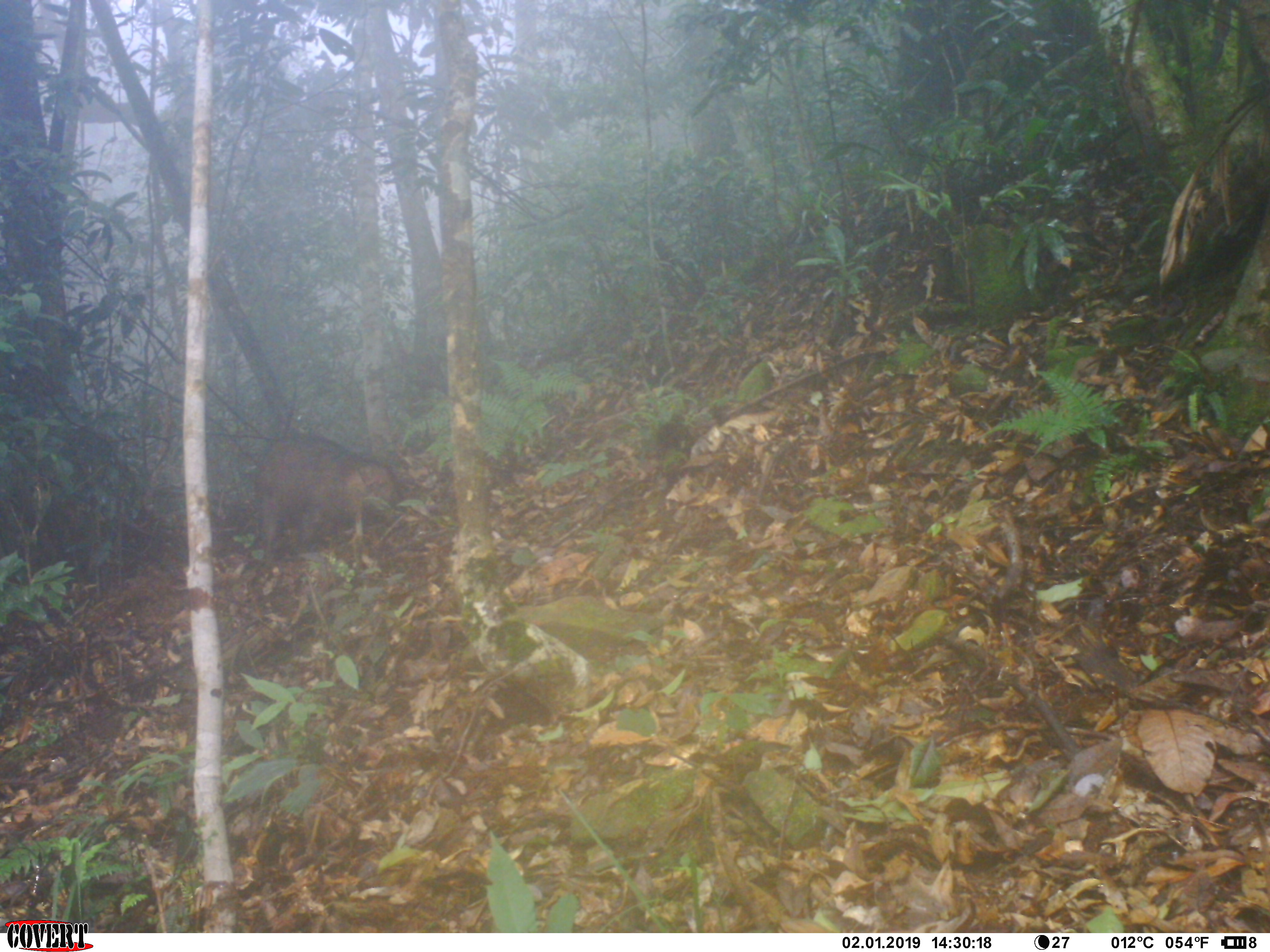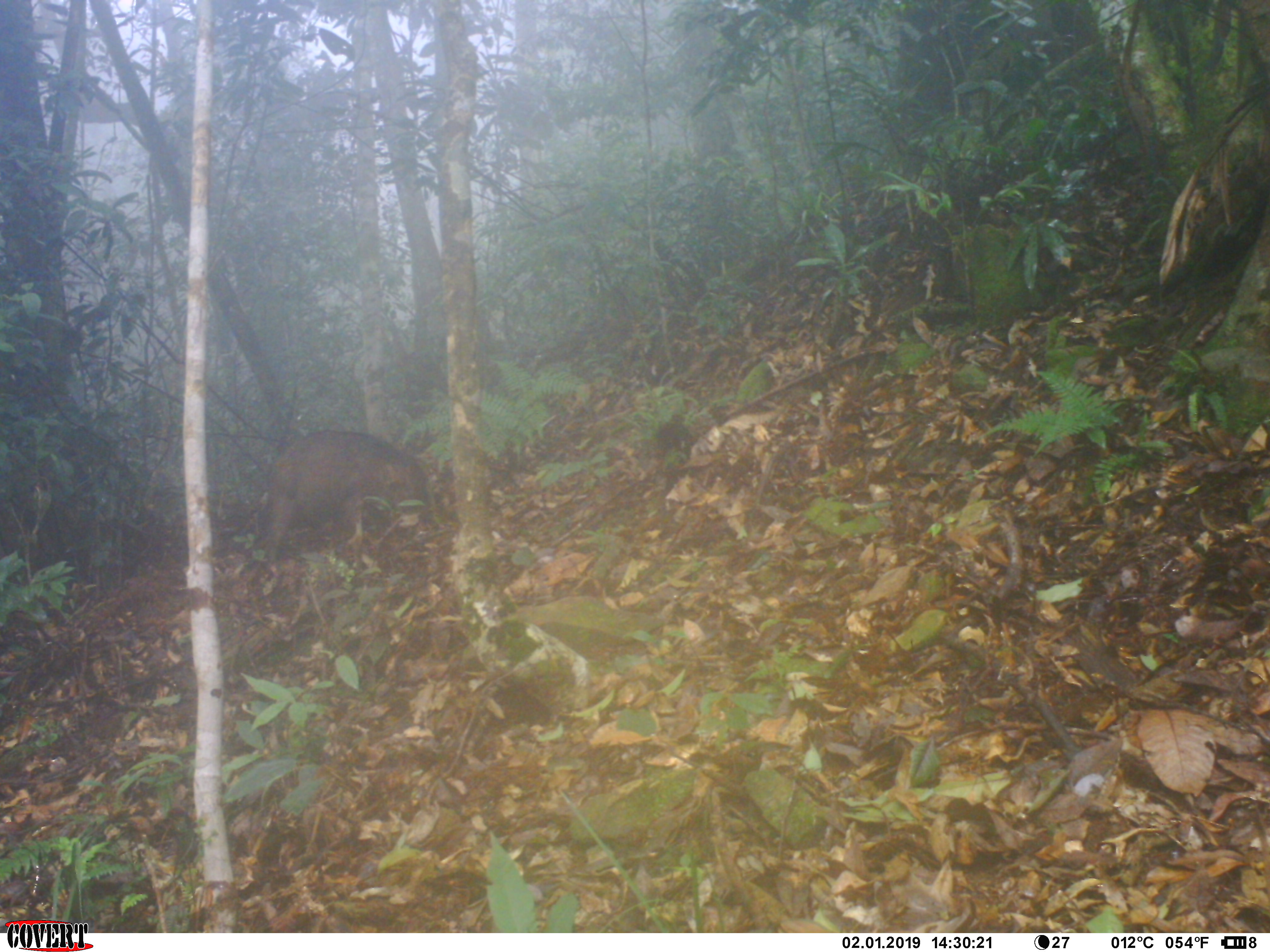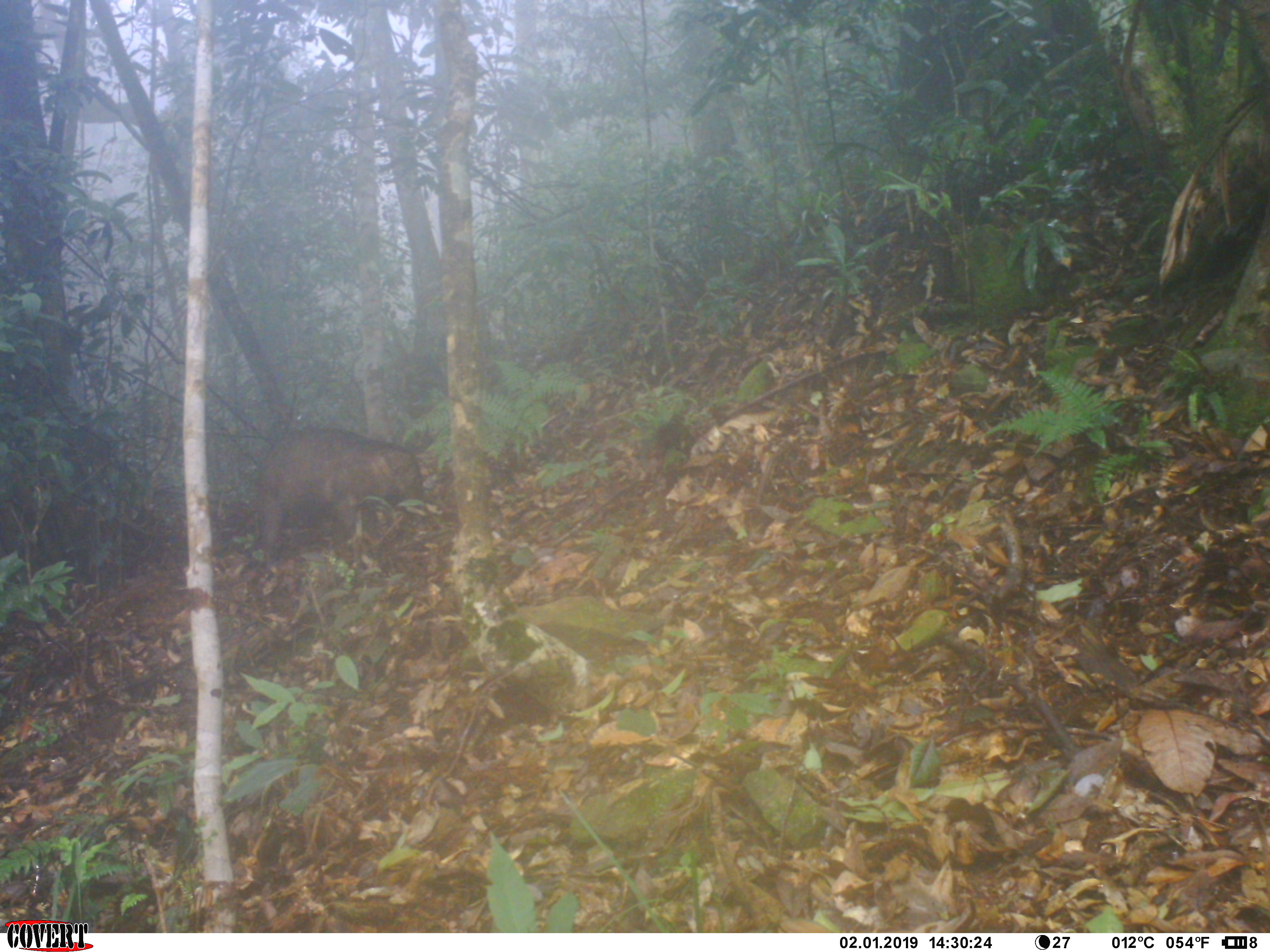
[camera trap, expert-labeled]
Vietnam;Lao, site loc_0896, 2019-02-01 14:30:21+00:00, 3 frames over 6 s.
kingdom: Animalia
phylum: Chordata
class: Mammalia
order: Artiodactyla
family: Suidae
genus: Sus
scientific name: Sus scrofa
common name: eurasian wild pig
Eurasian wild pig (Sus scrofa). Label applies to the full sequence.